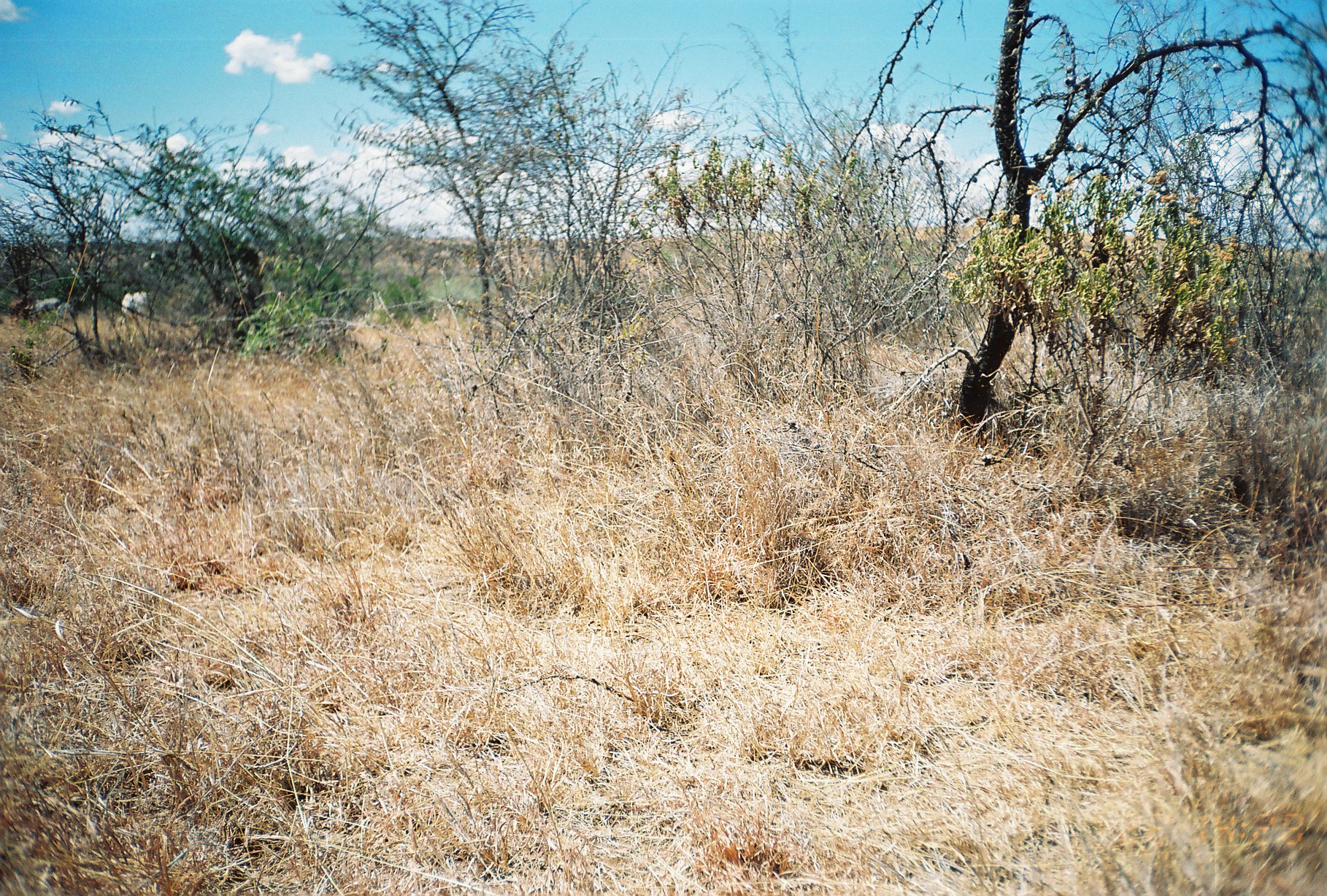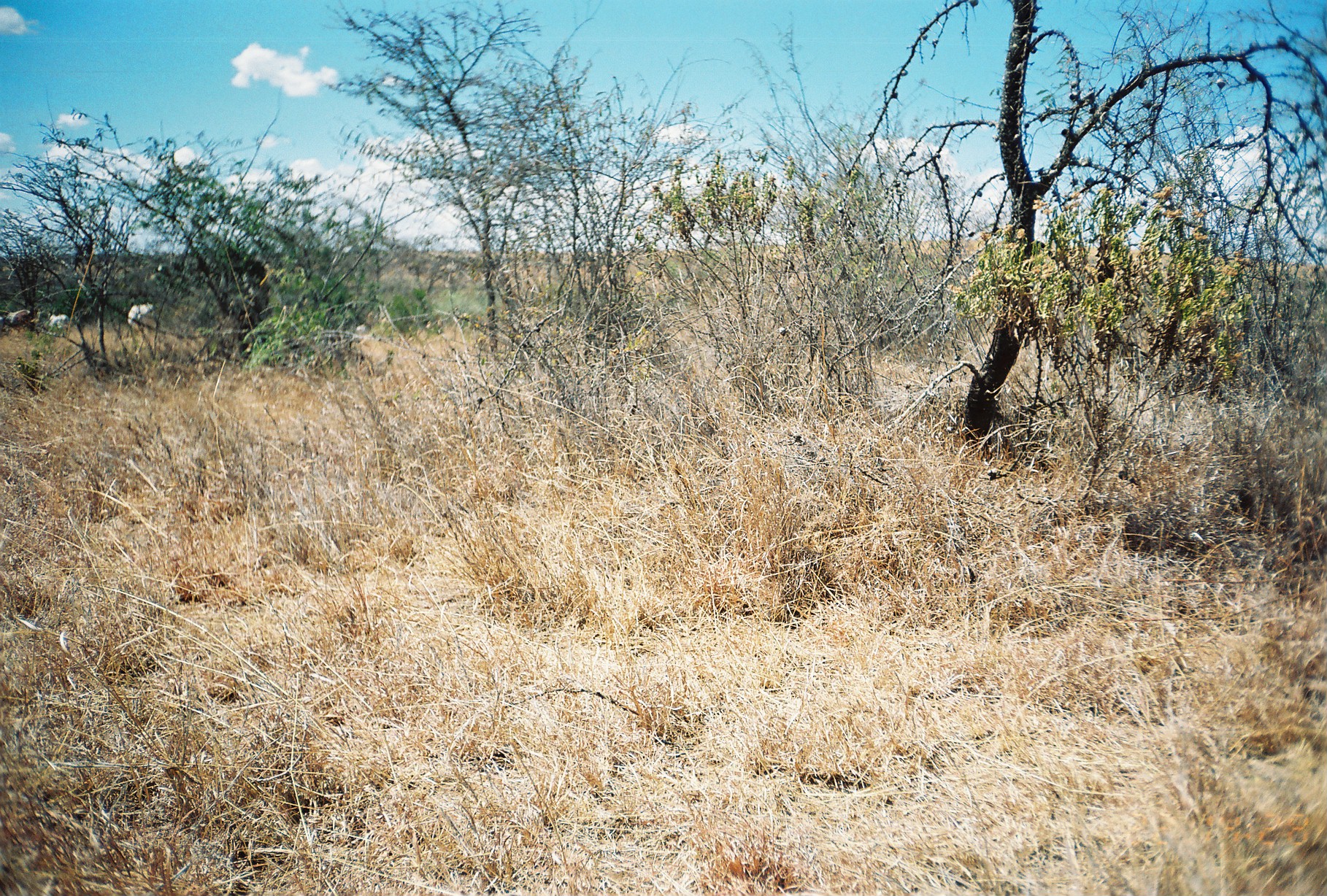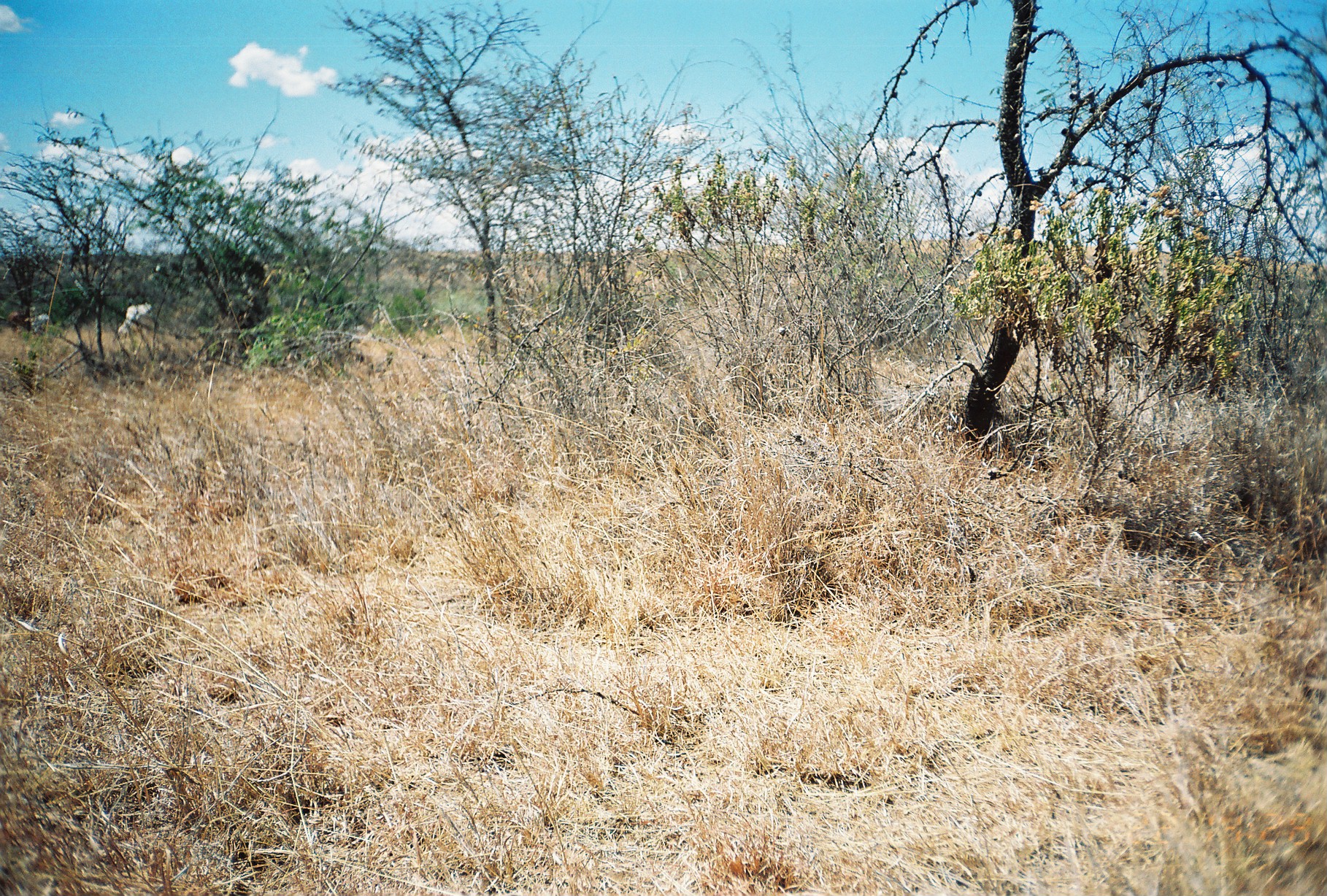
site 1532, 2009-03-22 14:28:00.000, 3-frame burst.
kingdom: Animalia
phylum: Chordata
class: Mammalia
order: Artiodactyla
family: Bovidae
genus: Bos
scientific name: Bos taurus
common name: domestic cattle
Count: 4.